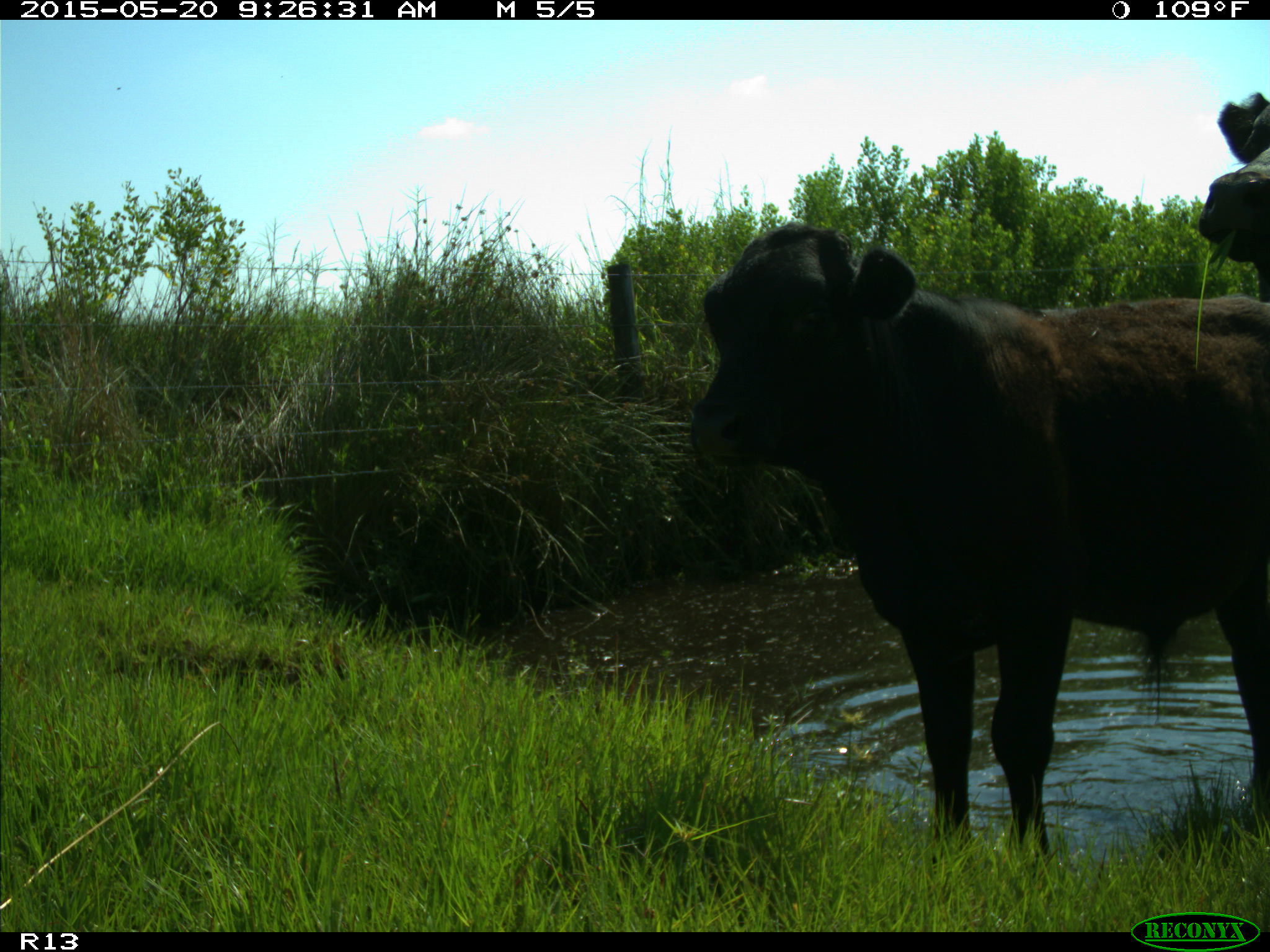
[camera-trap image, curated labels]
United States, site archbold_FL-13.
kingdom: Animalia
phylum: Chordata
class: Mammalia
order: Artiodactyla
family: Bovidae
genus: Bos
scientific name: Bos taurus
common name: domestic cow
Bos taurus (domestic cow).